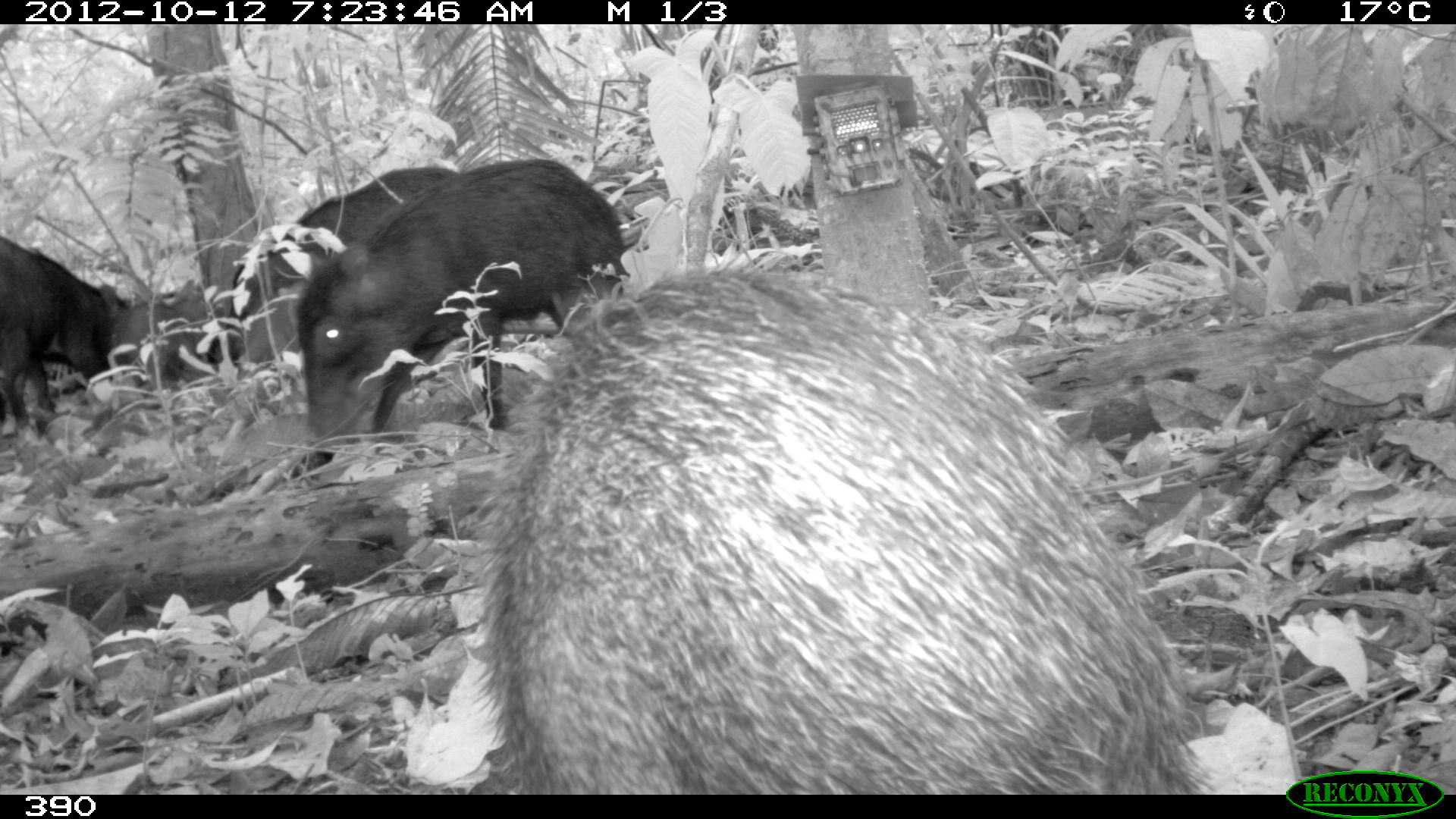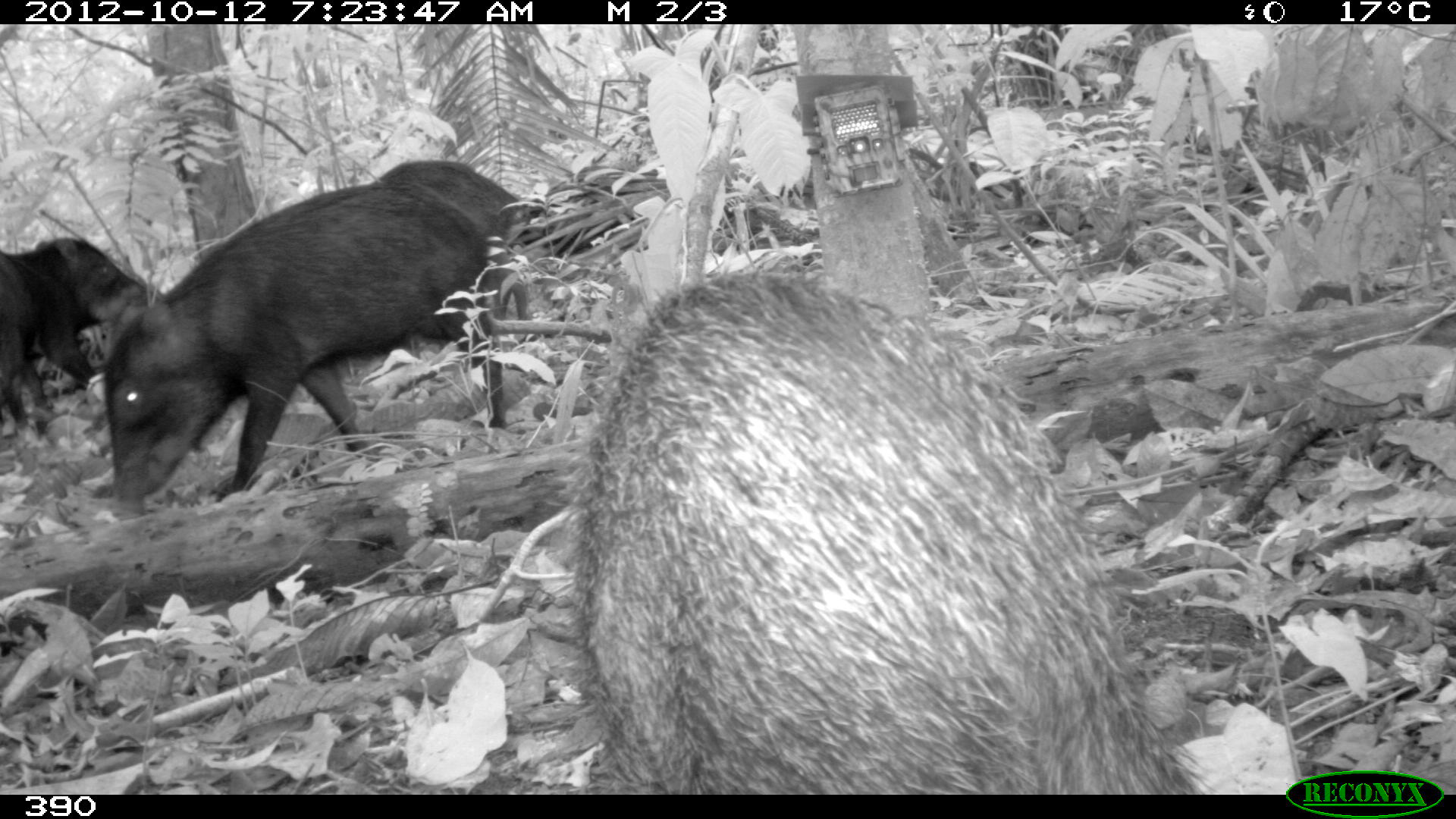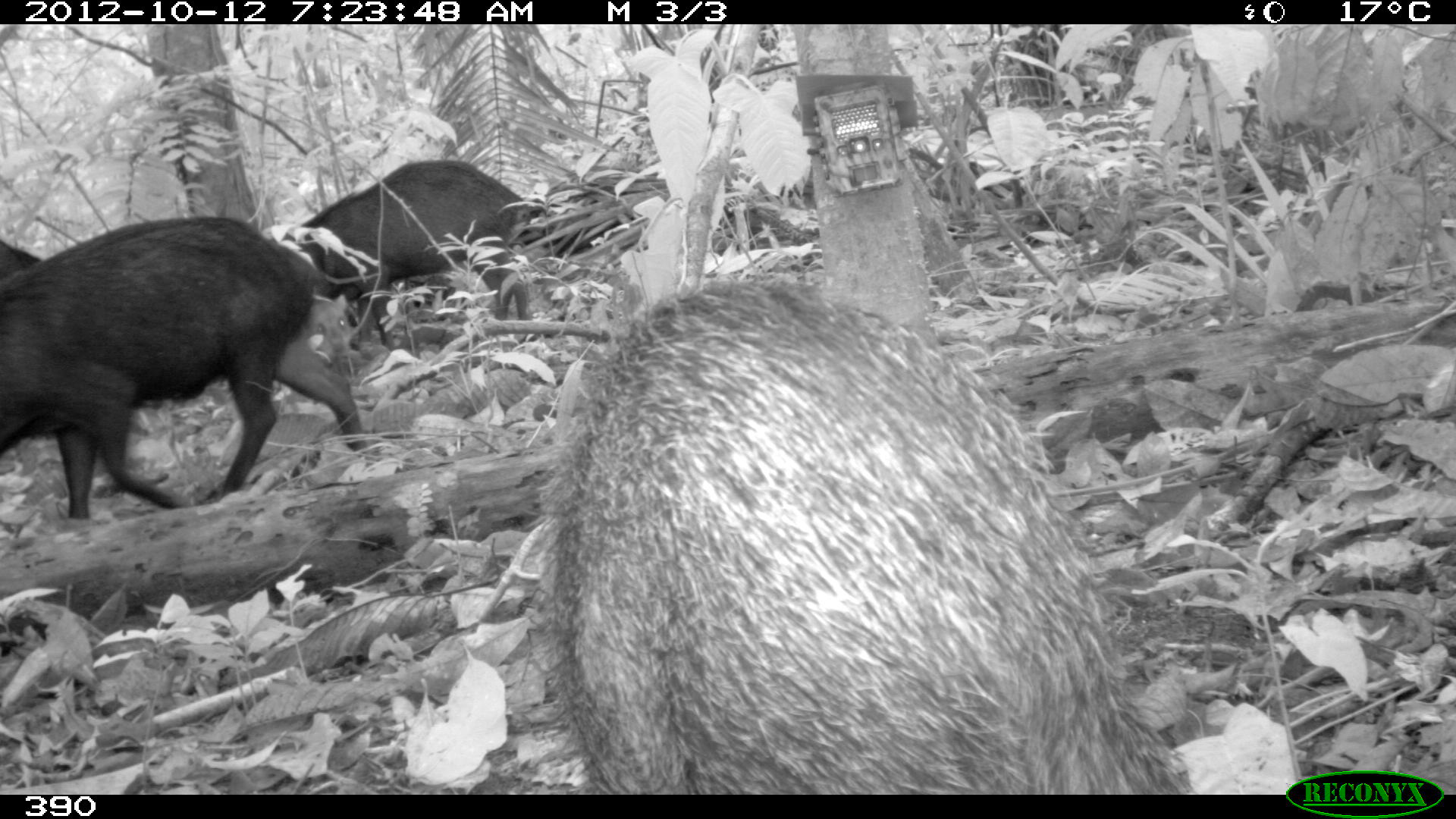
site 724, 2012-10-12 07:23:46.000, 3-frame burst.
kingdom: Animalia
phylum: Chordata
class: Mammalia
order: Artiodactyla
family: Tayassuidae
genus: Tayassu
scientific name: Tayassu pecari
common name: white-lipped peccary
Tayassu pecari (white-lipped peccary).